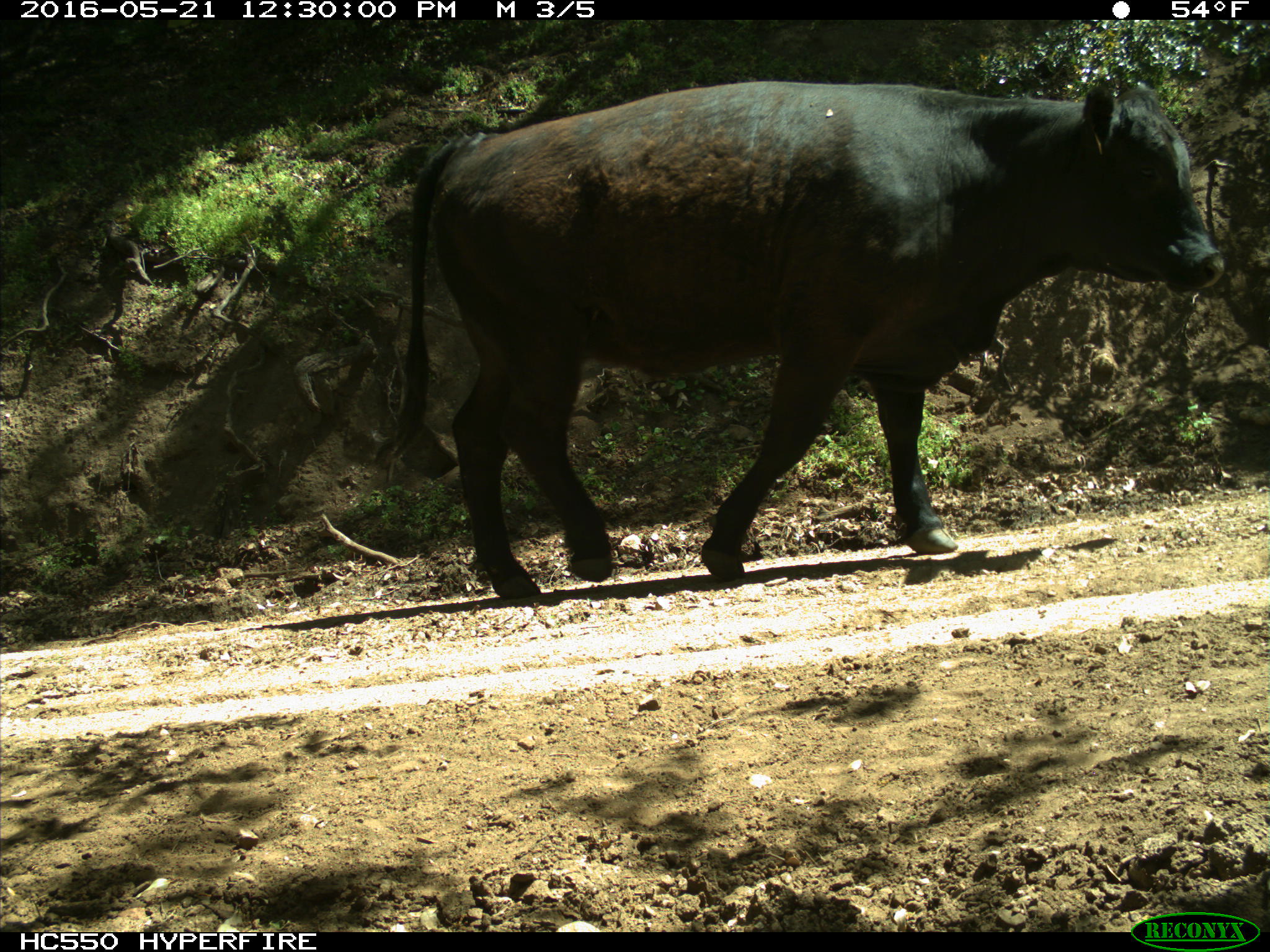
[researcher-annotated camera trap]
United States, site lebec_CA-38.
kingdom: Animalia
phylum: Chordata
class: Mammalia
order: Artiodactyla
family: Bovidae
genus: Bos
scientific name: Bos taurus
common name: domestic cow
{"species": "Bos taurus (domestic cow)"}